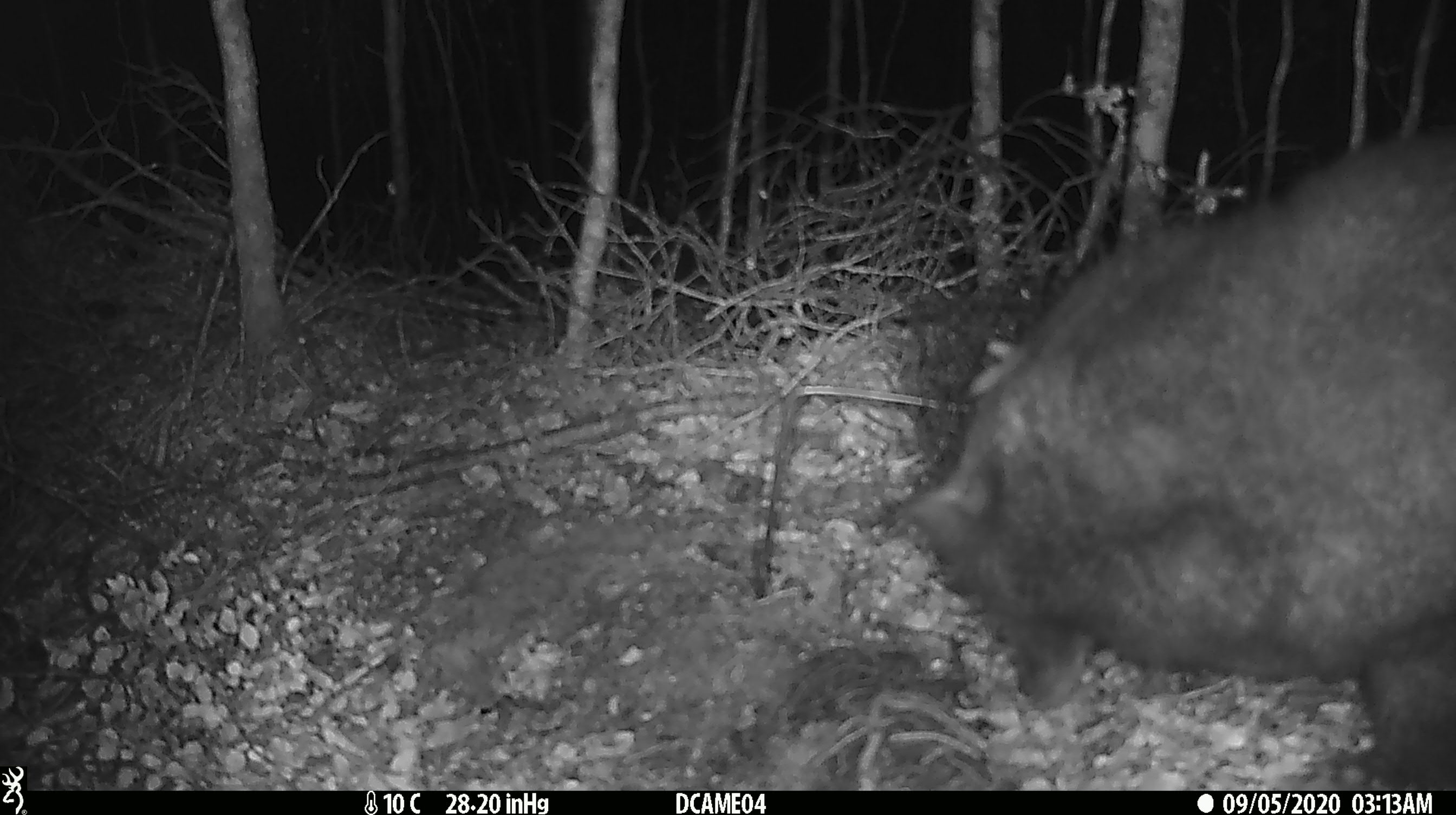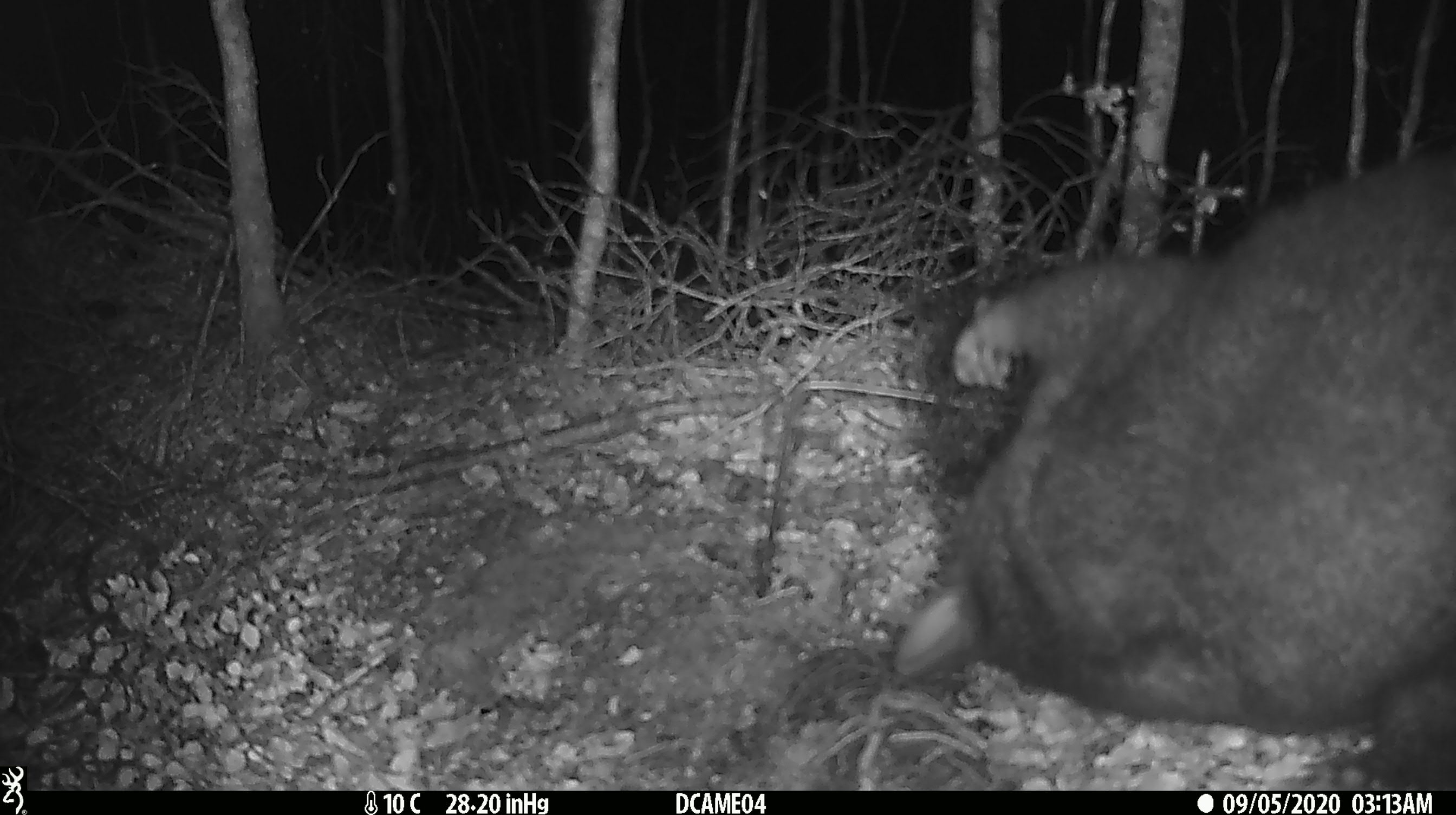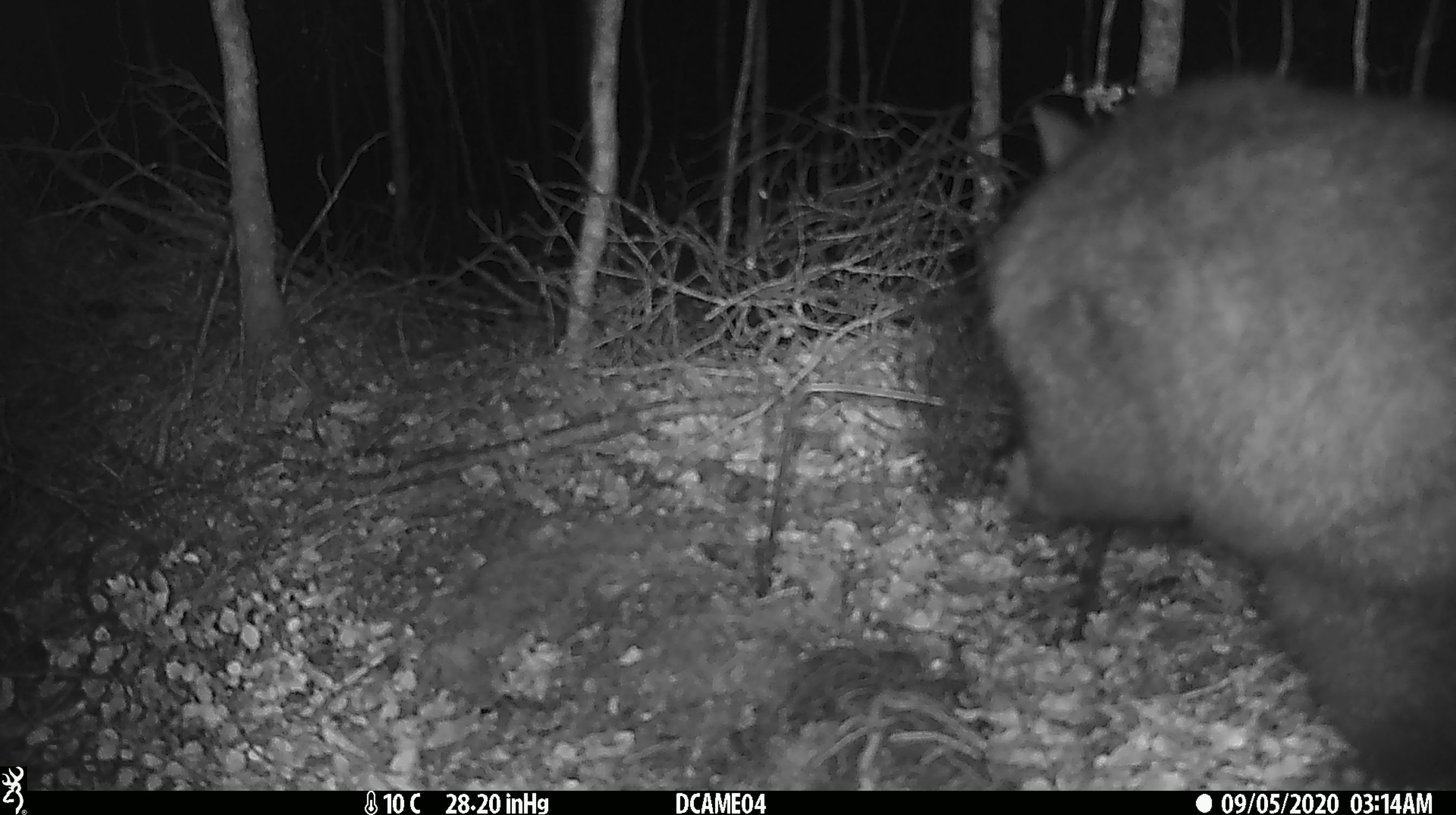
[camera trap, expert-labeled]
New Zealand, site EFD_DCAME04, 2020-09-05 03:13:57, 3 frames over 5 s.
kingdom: Animalia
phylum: Chordata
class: Mammalia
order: Diprotodontia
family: Phalangeridae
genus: Trichosurus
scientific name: Trichosurus vulpecula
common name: common brushtail possum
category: possum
Possum (common brushtail possum) (Trichosurus vulpecula).